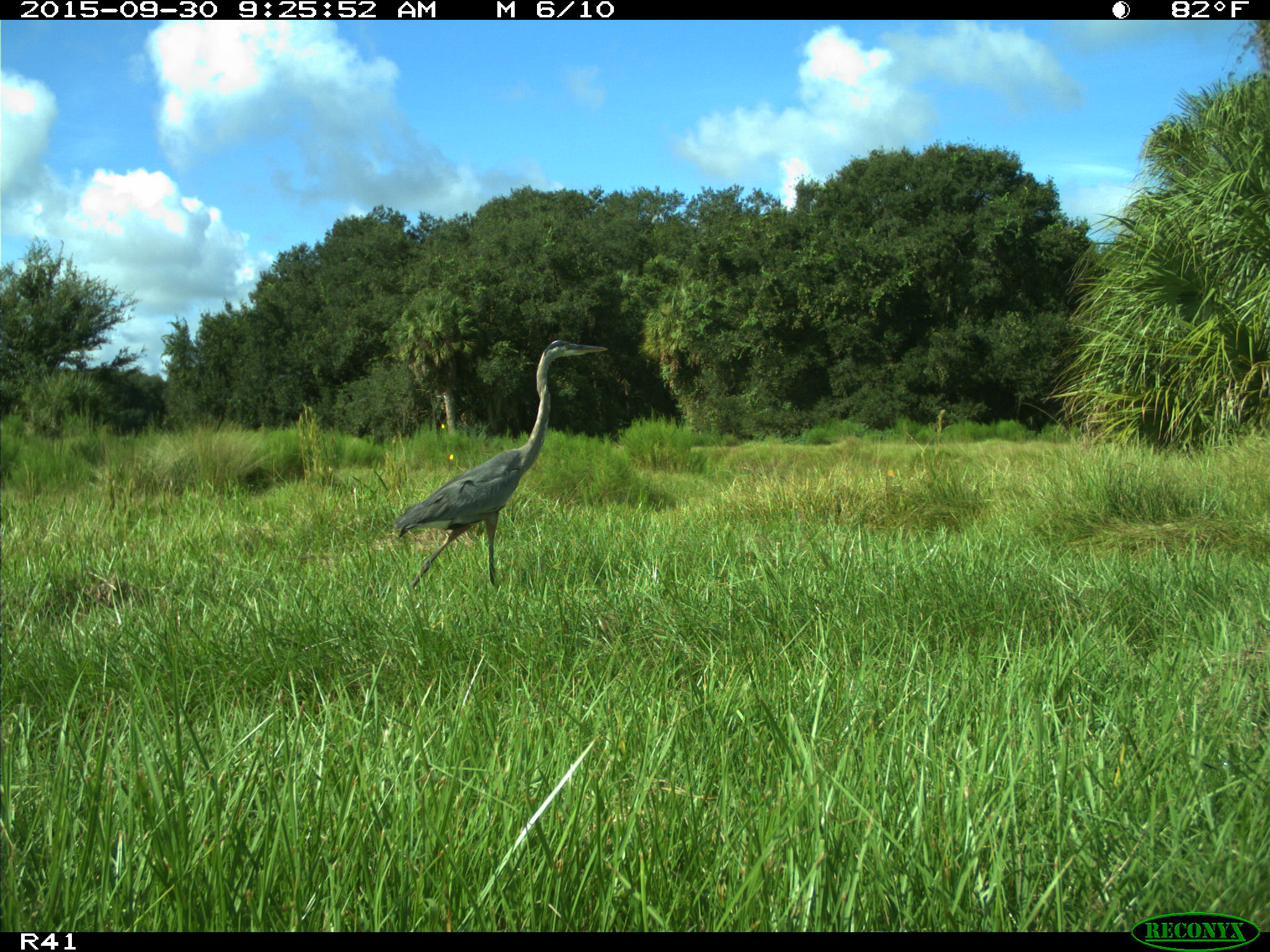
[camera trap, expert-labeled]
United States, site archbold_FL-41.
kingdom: Animalia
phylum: Chordata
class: Aves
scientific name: Aves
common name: birds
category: unidentified bird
Unidentified bird (birds) (Aves).